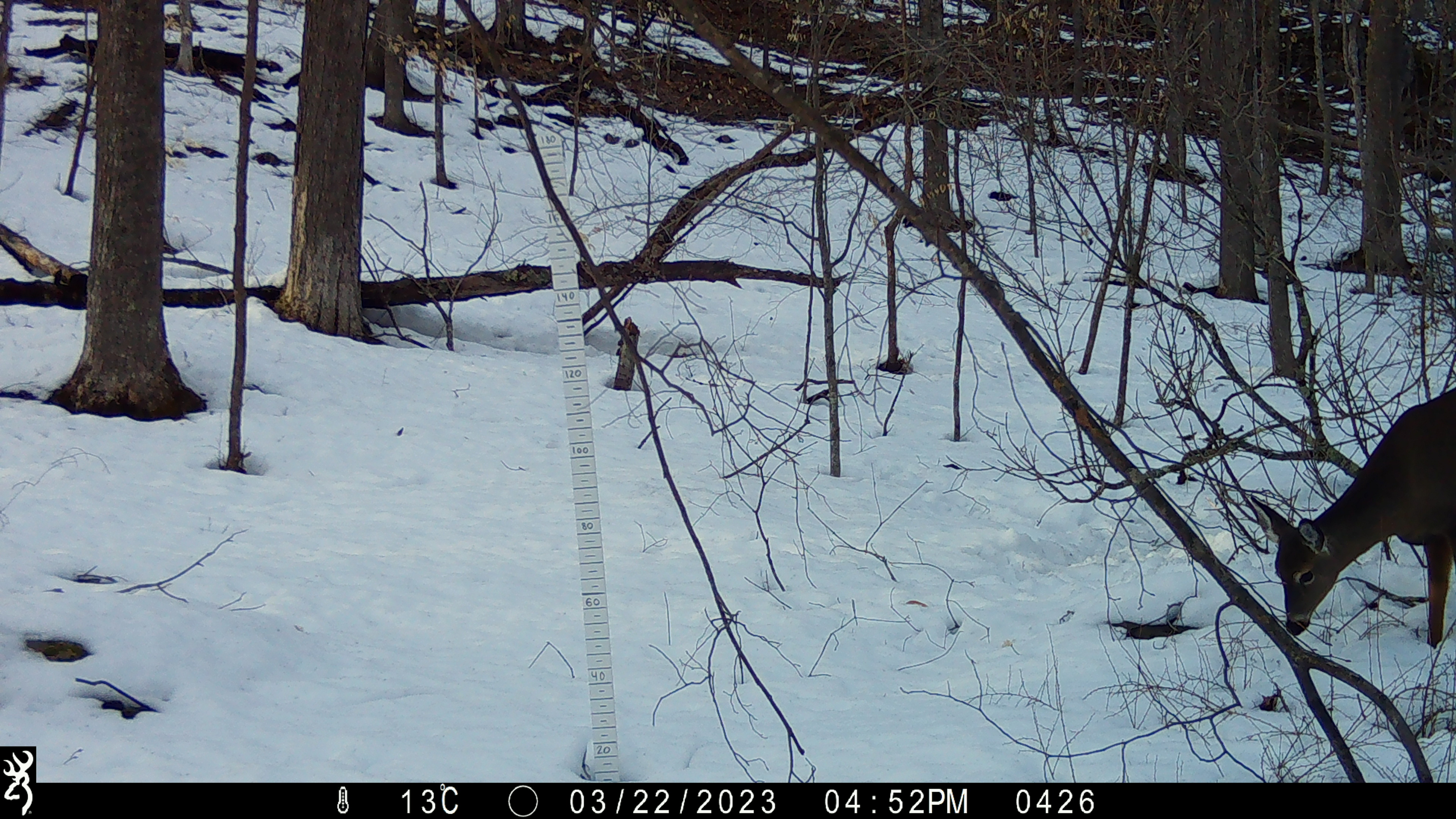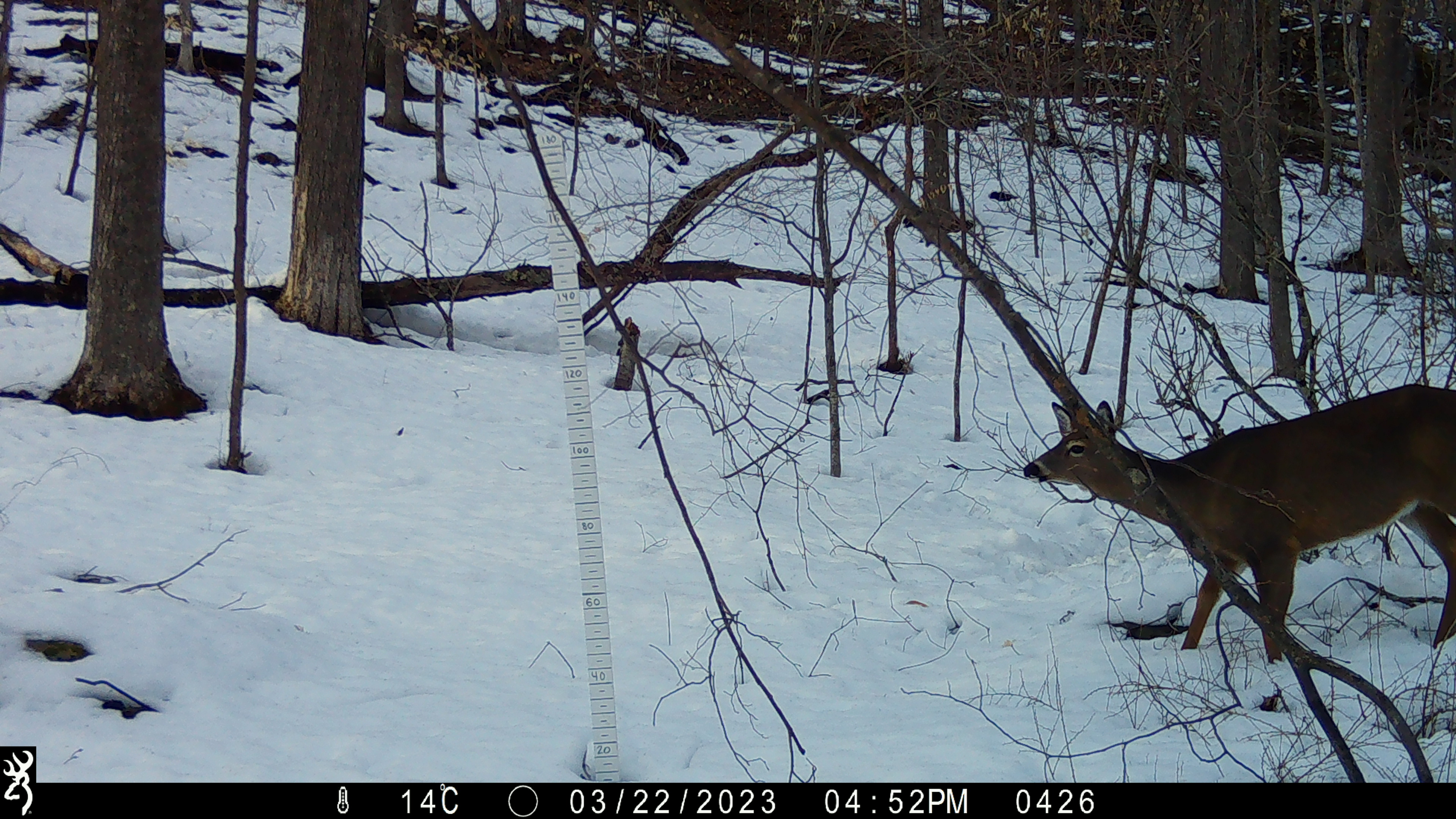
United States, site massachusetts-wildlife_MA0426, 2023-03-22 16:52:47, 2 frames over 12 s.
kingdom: Animalia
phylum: Chordata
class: Mammalia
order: Artiodactyla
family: Cervidae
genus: Odocoileus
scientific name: Odocoileus virginianus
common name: white-tailed deer